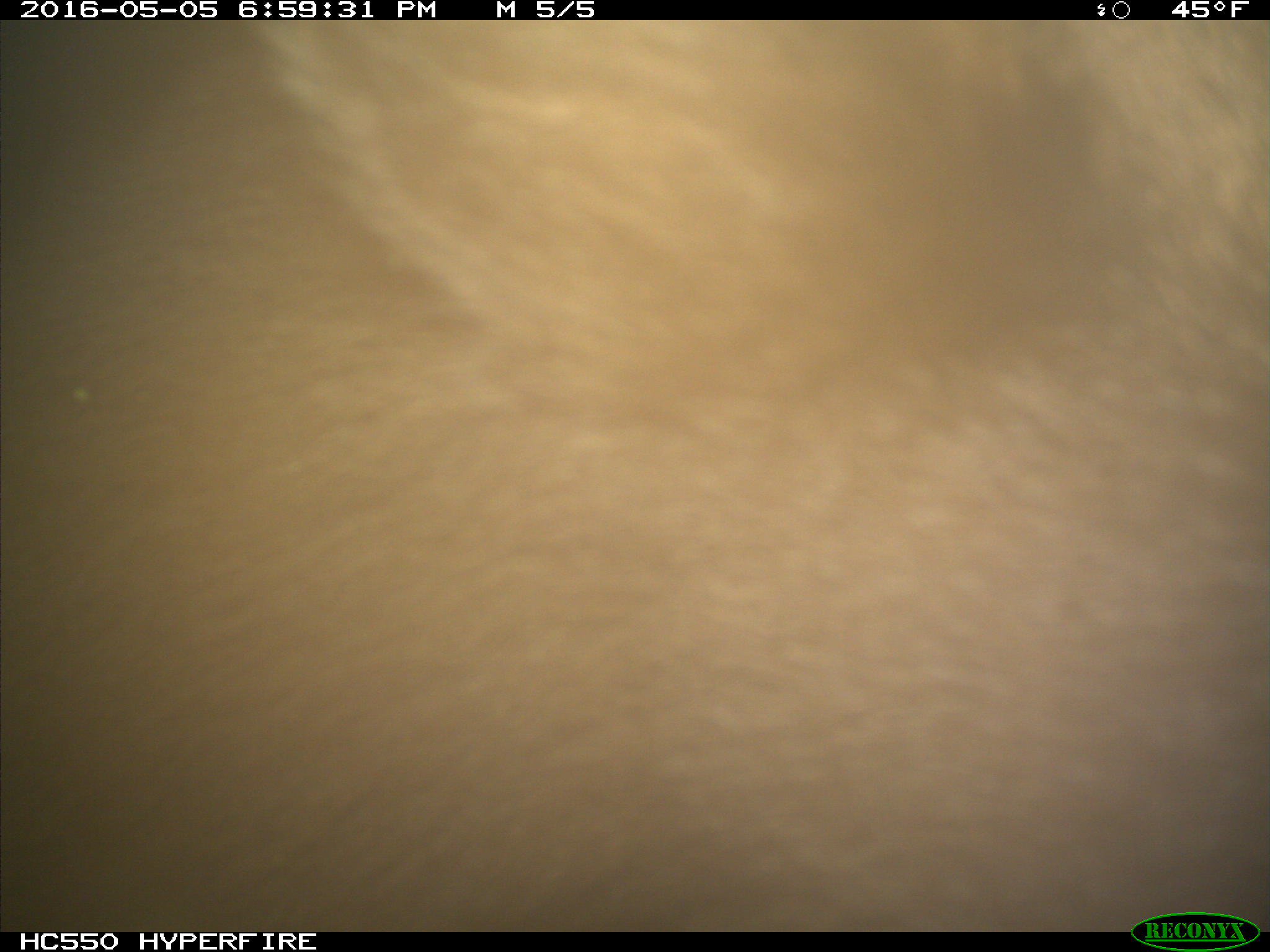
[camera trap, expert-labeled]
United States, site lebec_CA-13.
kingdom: Animalia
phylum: Chordata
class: Mammalia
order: Carnivora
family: Ursidae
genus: Ursus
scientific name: Ursus americanus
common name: american black bear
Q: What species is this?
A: Ursus americanus (american black bear).